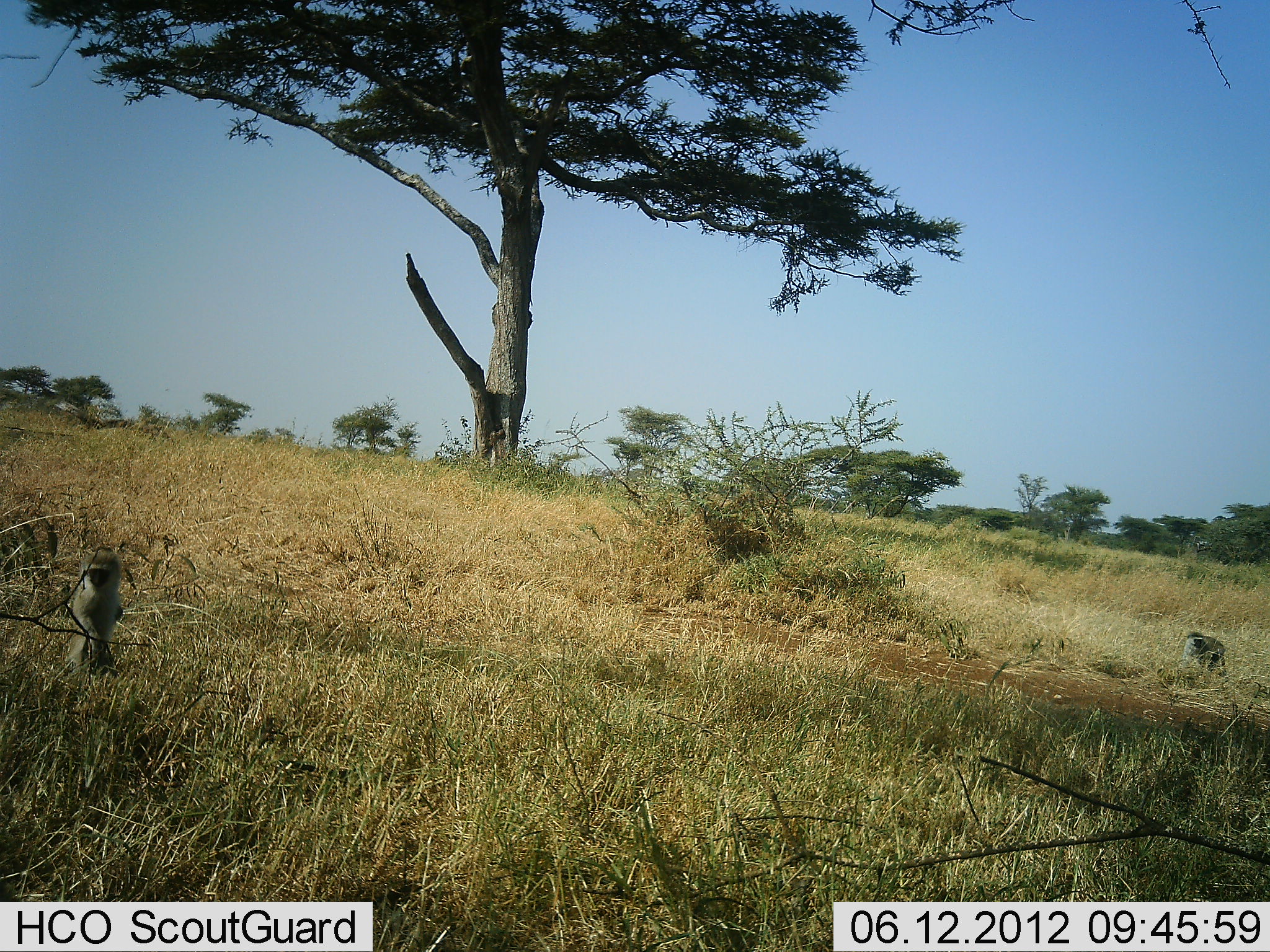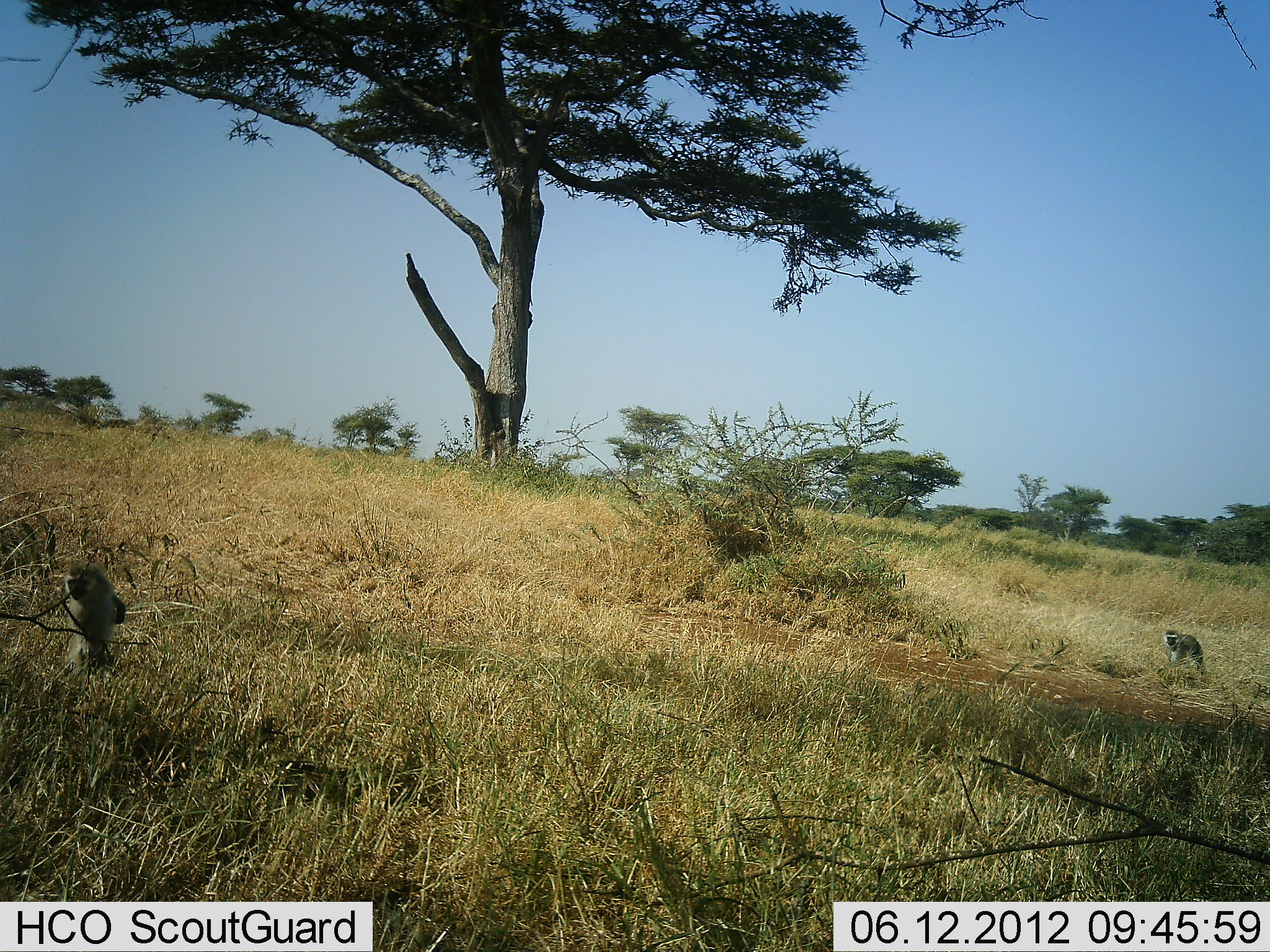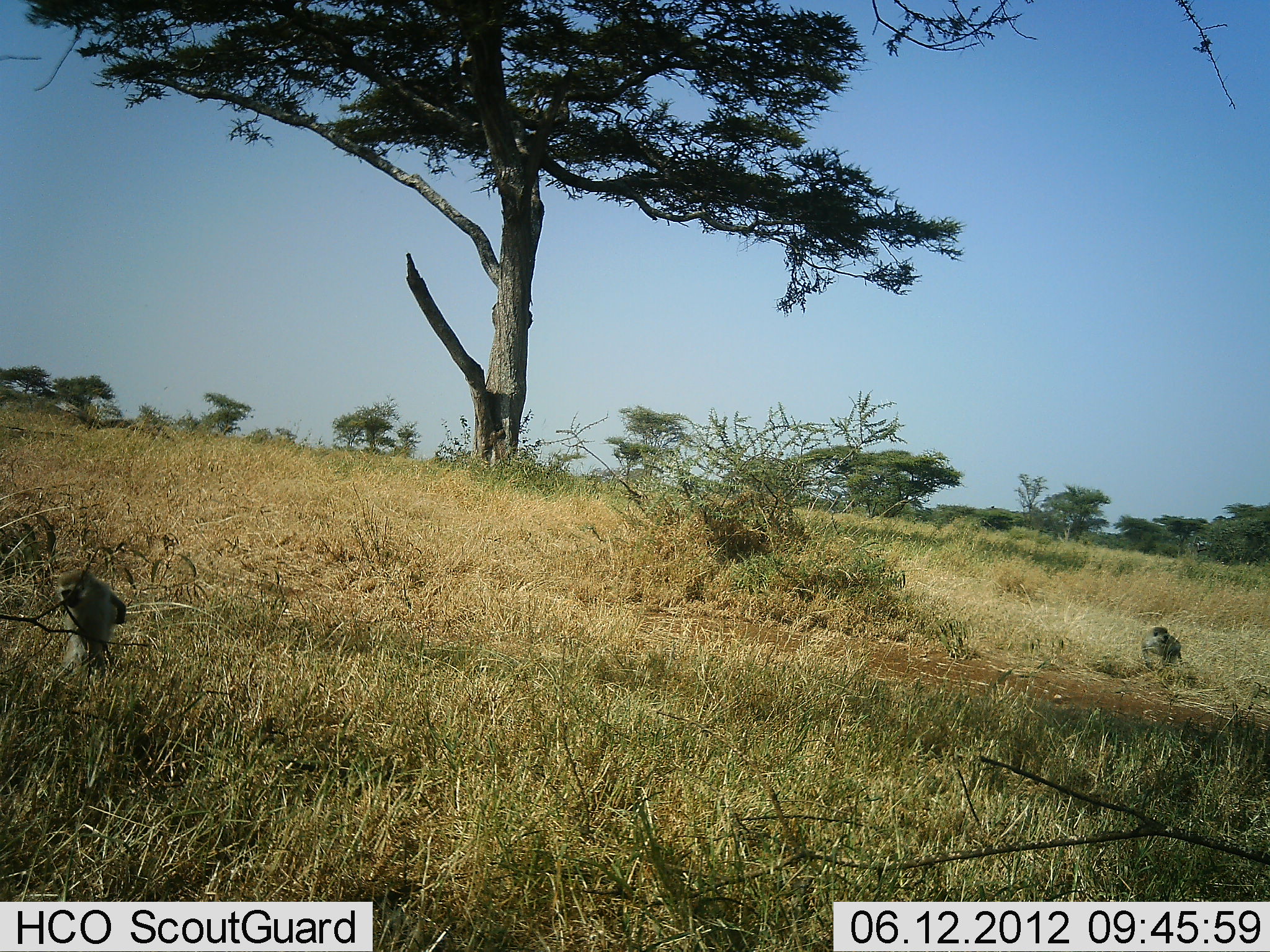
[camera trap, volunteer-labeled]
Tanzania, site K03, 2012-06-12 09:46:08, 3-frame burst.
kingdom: Animalia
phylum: Chordata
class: Mammalia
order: Primates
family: Cercopithecidae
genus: Chlorocebus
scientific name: Chlorocebus pygerythrus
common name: vervet monkey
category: monkeyvervet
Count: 2.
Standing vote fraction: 58%.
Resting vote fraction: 0%.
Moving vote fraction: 100%.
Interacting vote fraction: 0%.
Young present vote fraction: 0%.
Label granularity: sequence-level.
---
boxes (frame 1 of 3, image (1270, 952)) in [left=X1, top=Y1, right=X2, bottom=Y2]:
animal: [left=70, top=548, right=127, bottom=680]; [left=1182, top=631, right=1227, bottom=682]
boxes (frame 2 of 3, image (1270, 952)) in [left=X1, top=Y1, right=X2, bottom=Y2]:
animal: [left=61, top=561, right=127, bottom=679]; [left=1162, top=629, right=1205, bottom=675]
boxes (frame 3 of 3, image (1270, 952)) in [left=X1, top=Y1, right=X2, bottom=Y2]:
animal: [left=50, top=566, right=131, bottom=683]; [left=1139, top=622, right=1184, bottom=672]